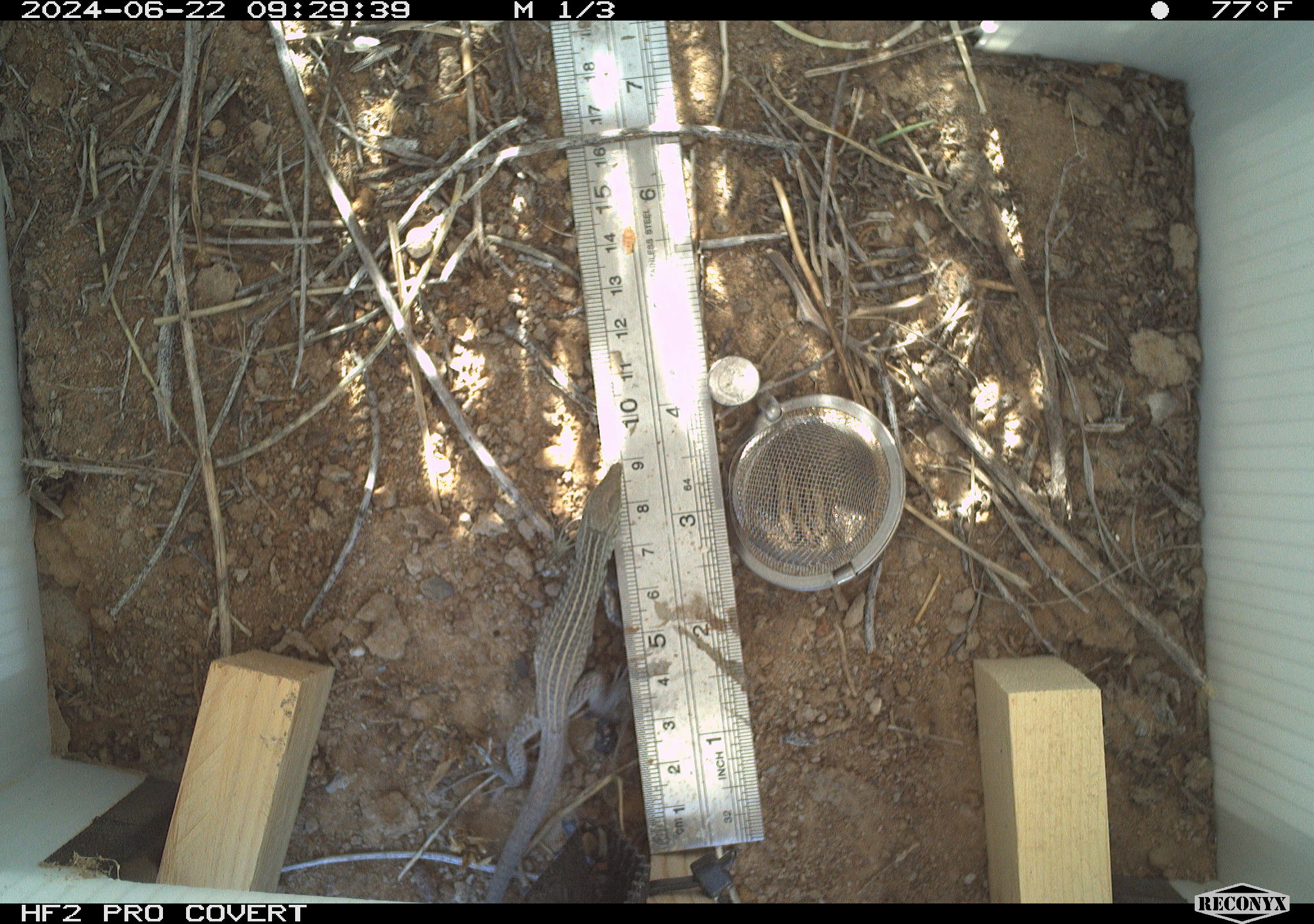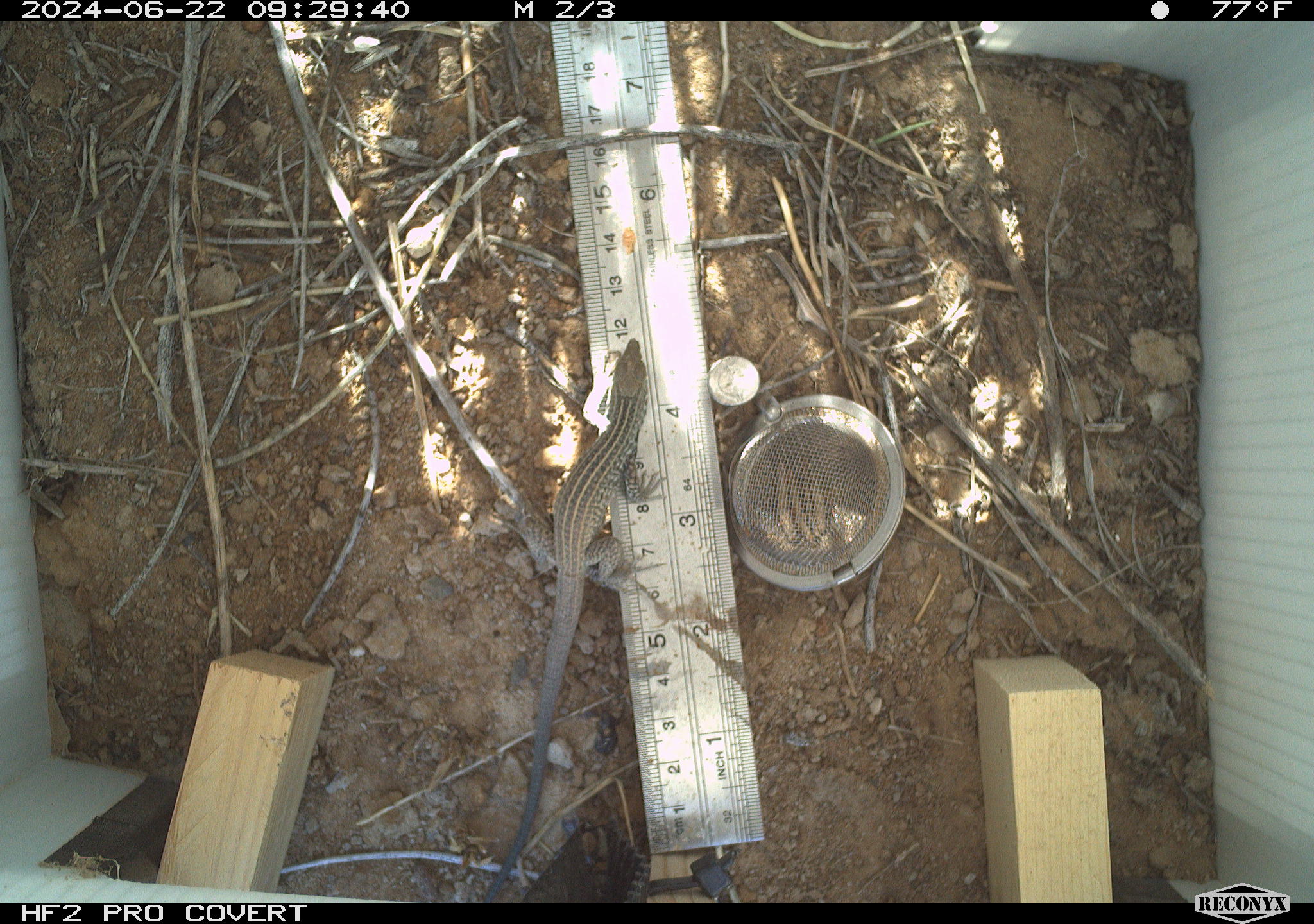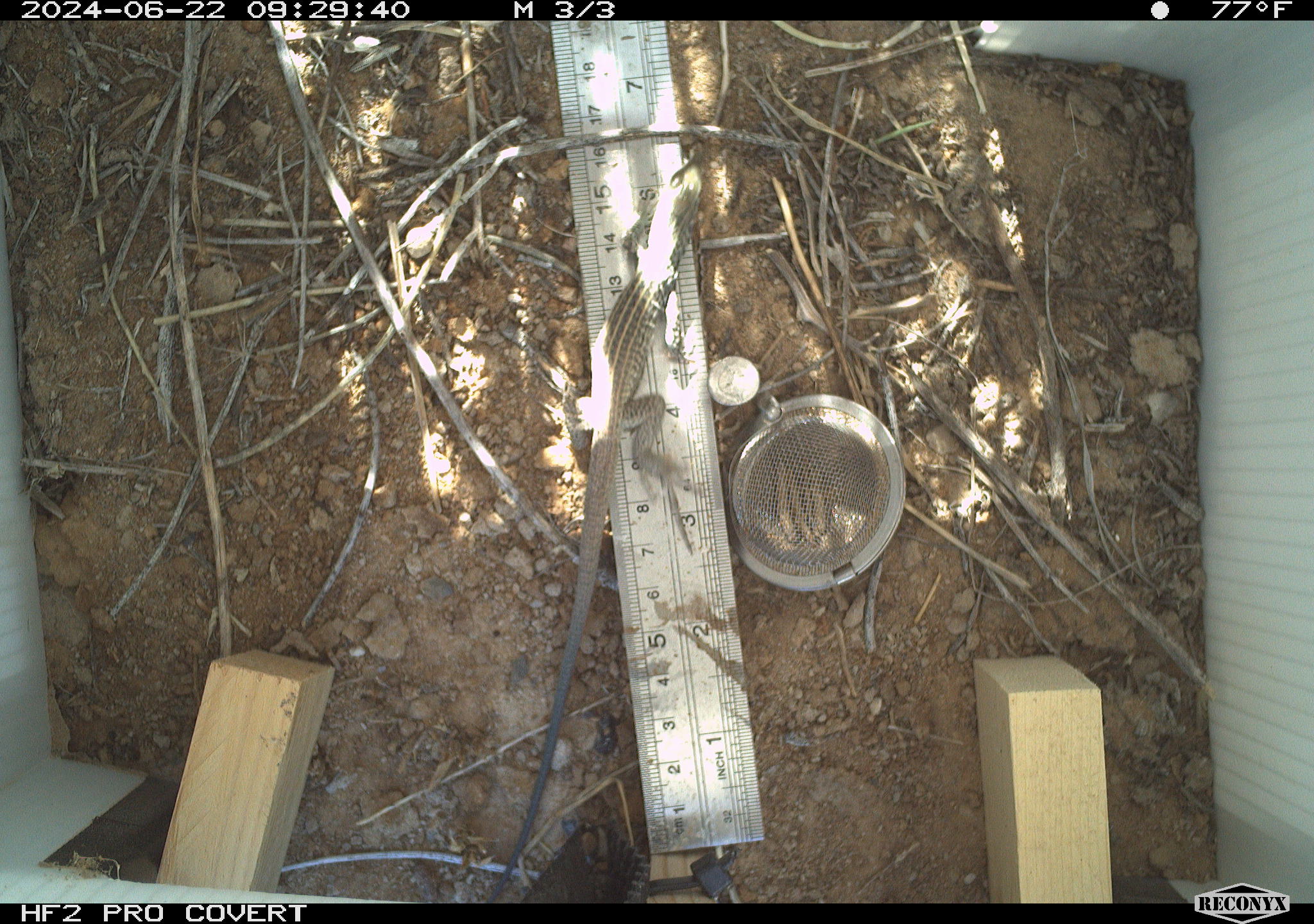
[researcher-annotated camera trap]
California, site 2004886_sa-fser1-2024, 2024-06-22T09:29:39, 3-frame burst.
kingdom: Animalia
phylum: Chordata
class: Reptilia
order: Squamata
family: Teiidae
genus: Aspidoscelis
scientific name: Aspidoscelis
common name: whiptail lizards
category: aspidoscelis species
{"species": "aspidoscelis species (whiptail lizards) (Aspidoscelis)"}